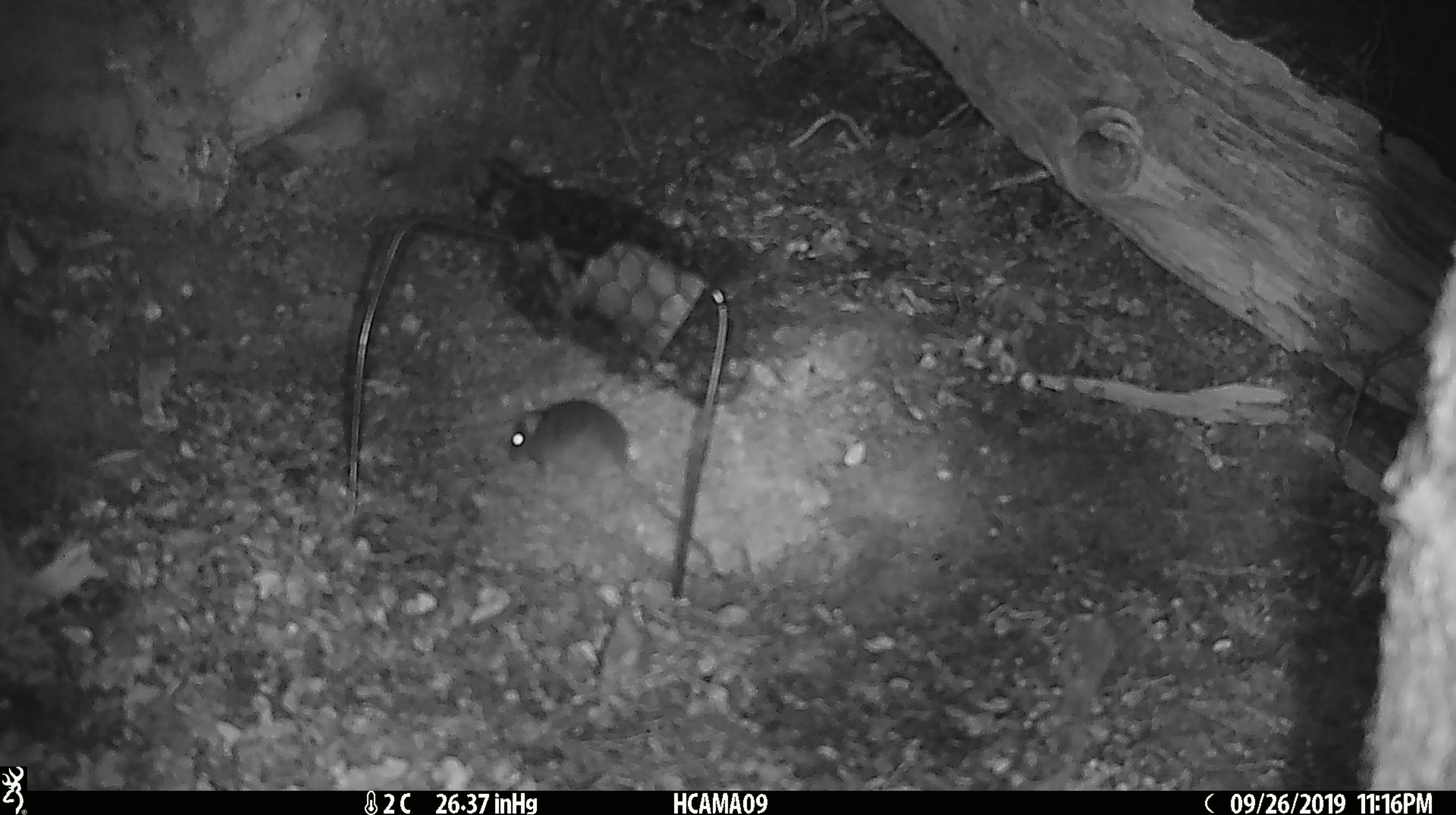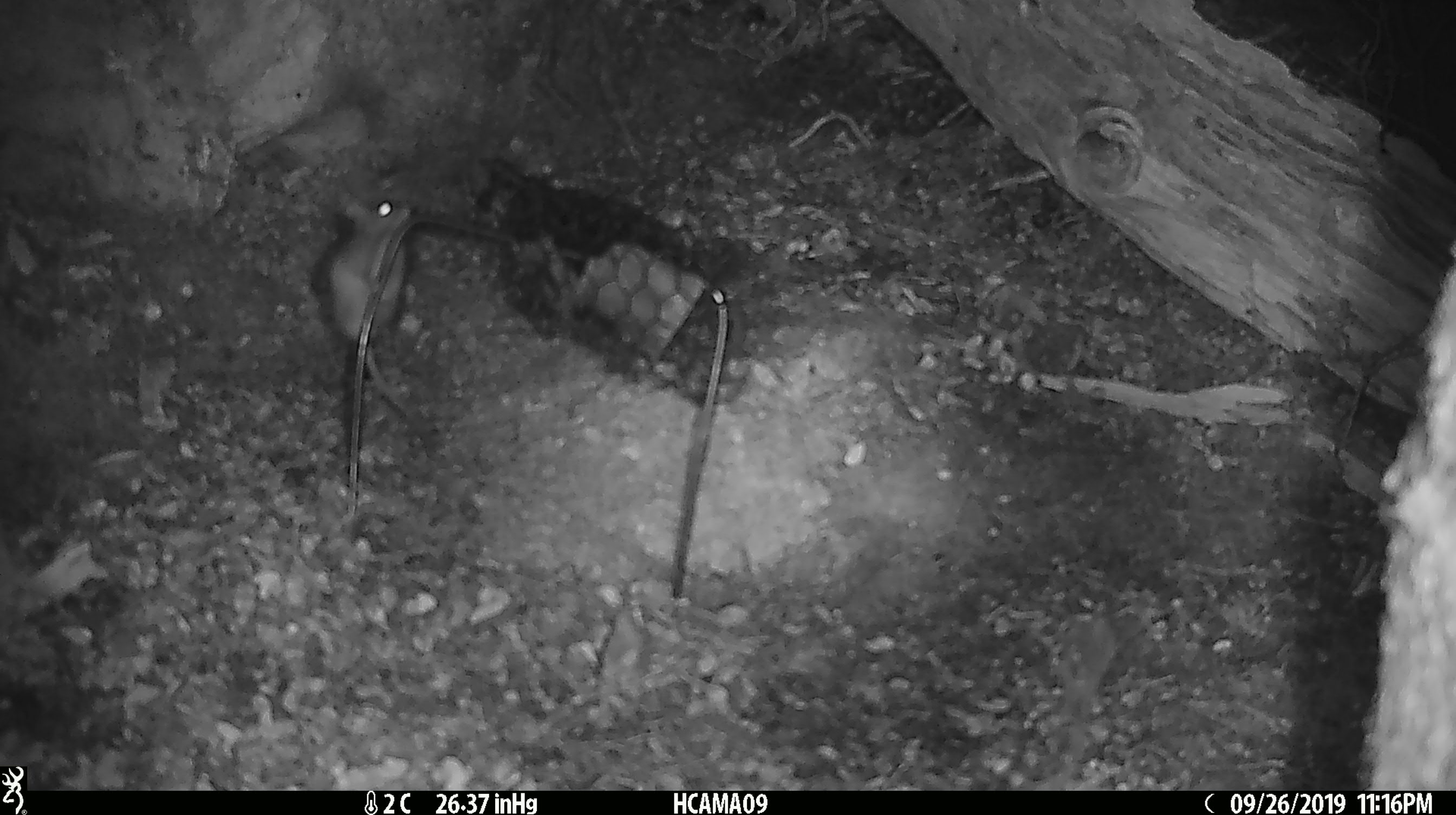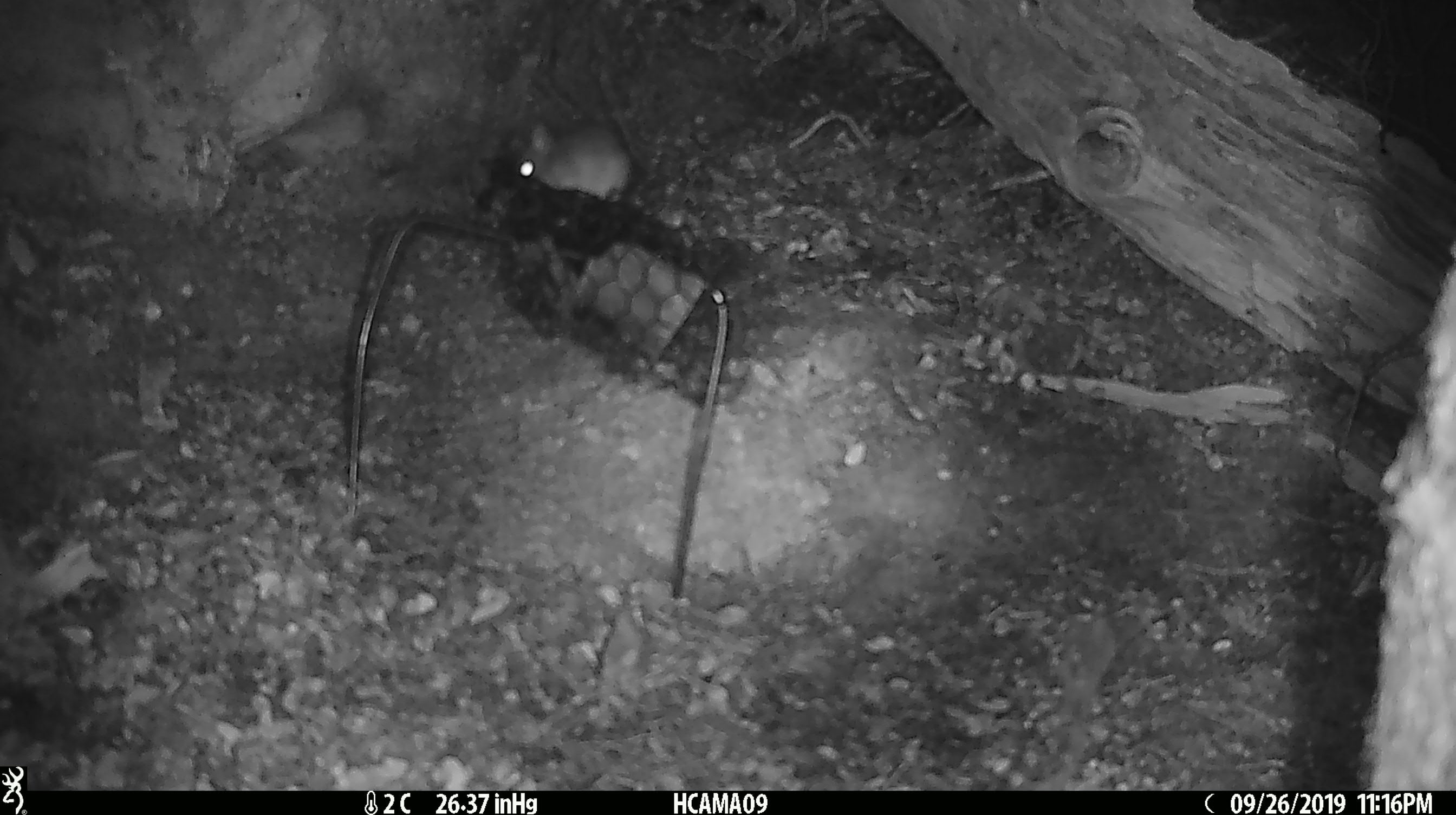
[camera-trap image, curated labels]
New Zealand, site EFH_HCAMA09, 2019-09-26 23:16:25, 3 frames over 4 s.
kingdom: Animalia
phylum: Chordata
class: Mammalia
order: Rodentia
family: Muridae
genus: Mus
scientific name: Mus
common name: mouse